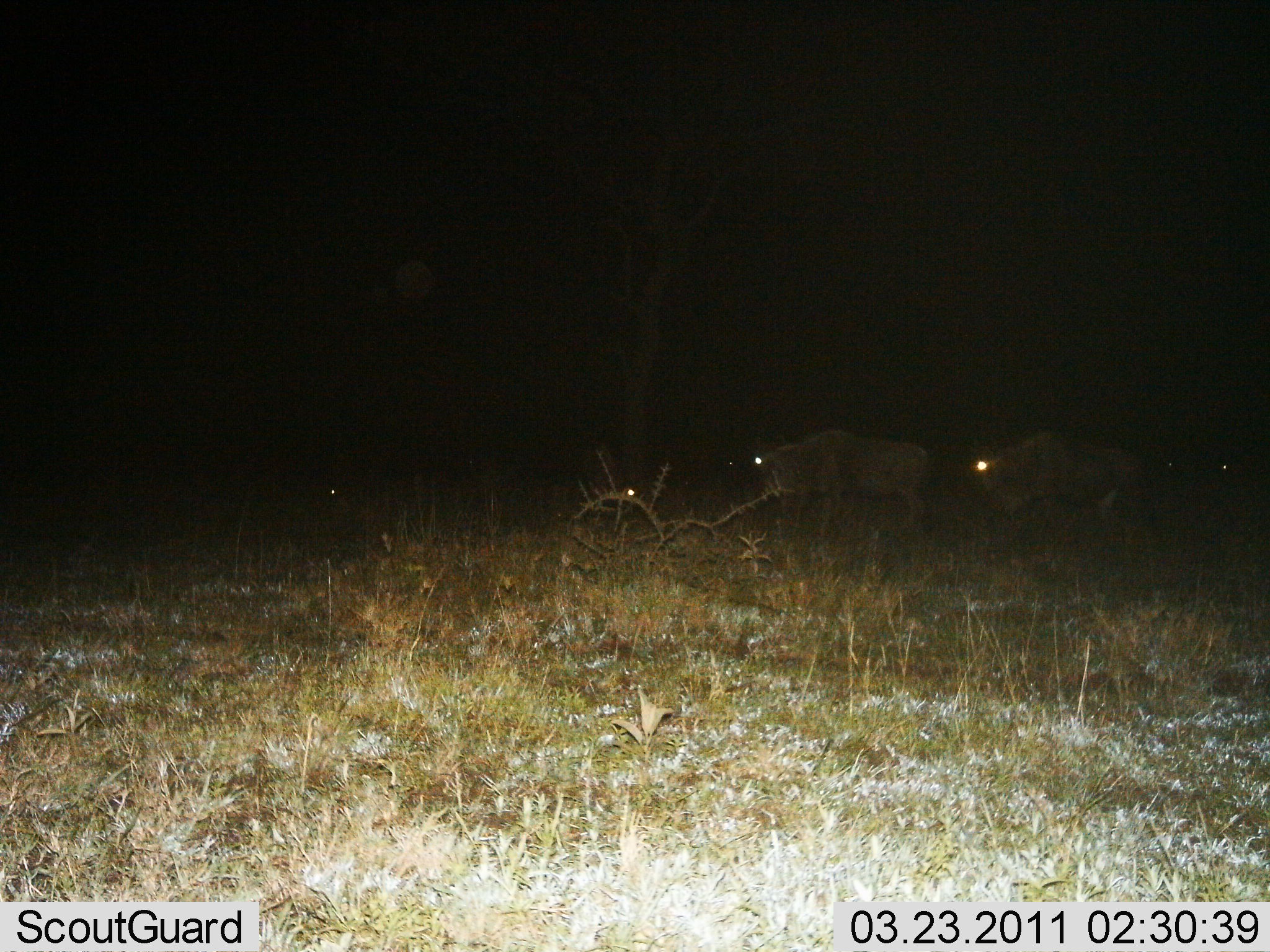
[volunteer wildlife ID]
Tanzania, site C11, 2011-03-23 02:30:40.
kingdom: Animalia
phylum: Chordata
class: Mammalia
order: Artiodactyla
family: Bovidae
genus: Connochaetes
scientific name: Connochaetes taurinus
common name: blue wildebeest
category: wildebeest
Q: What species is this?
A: Wildebeest (blue wildebeest) (Connochaetes taurinus).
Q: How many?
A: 2.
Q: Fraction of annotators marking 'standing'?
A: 0%.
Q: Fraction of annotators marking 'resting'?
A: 0%.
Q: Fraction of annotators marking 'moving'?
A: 100%.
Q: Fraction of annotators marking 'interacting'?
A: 0%.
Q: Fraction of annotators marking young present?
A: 0%.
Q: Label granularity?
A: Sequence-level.